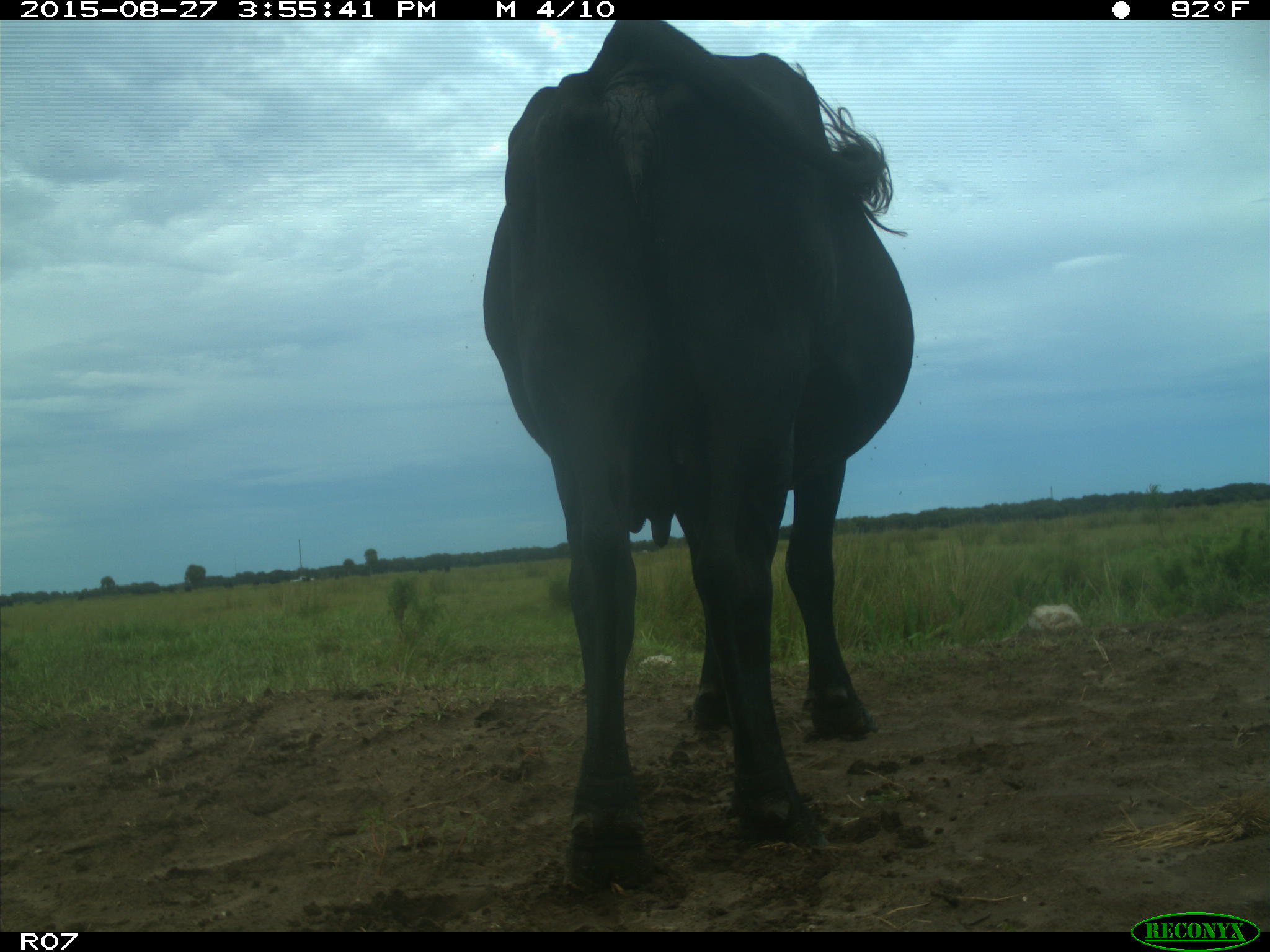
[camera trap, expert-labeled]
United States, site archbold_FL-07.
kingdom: Animalia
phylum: Chordata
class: Mammalia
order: Artiodactyla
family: Bovidae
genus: Bos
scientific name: Bos taurus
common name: domestic cow